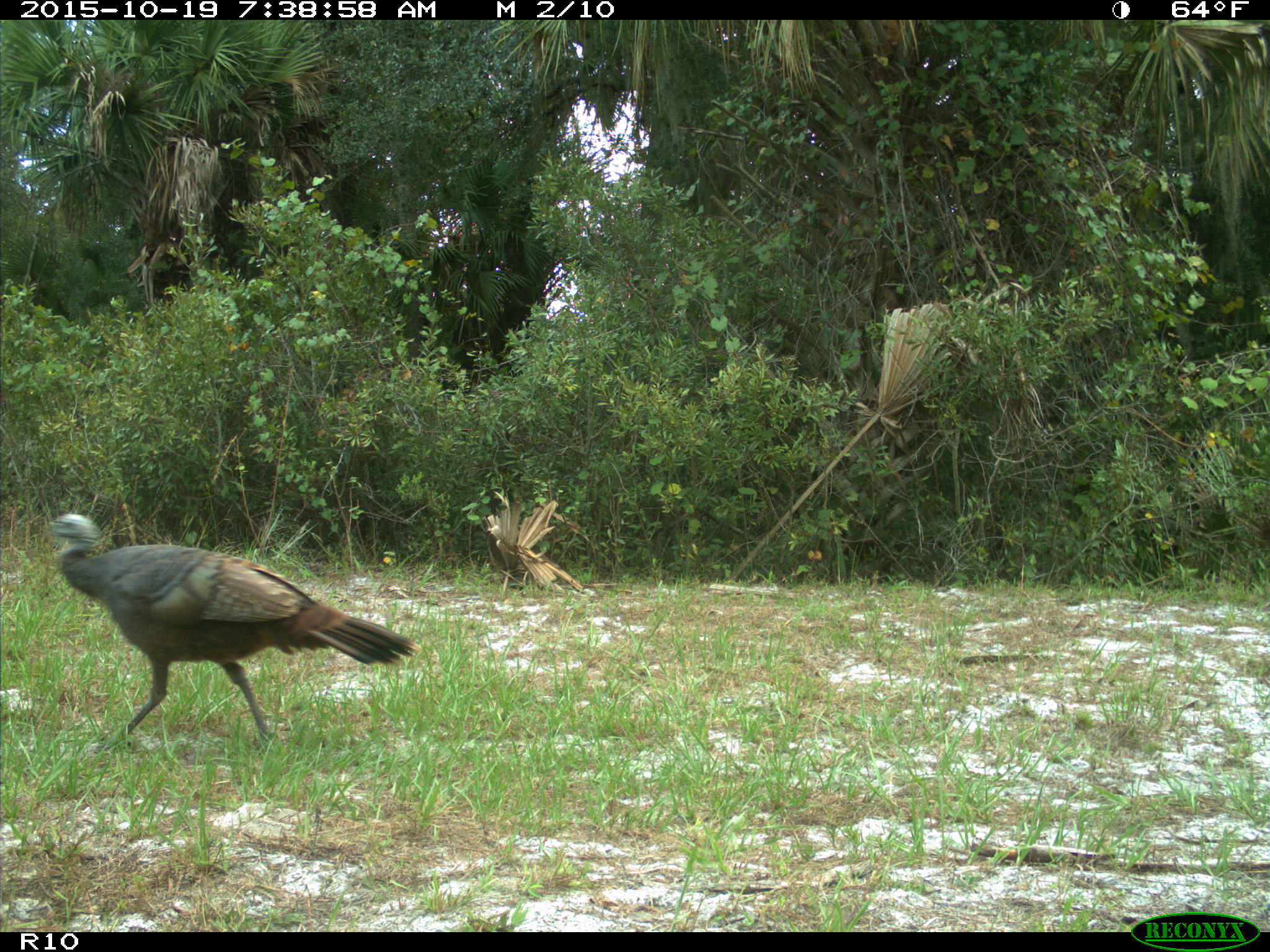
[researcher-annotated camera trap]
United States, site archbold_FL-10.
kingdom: Animalia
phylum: Chordata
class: Aves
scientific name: Aves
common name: birds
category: unidentified bird